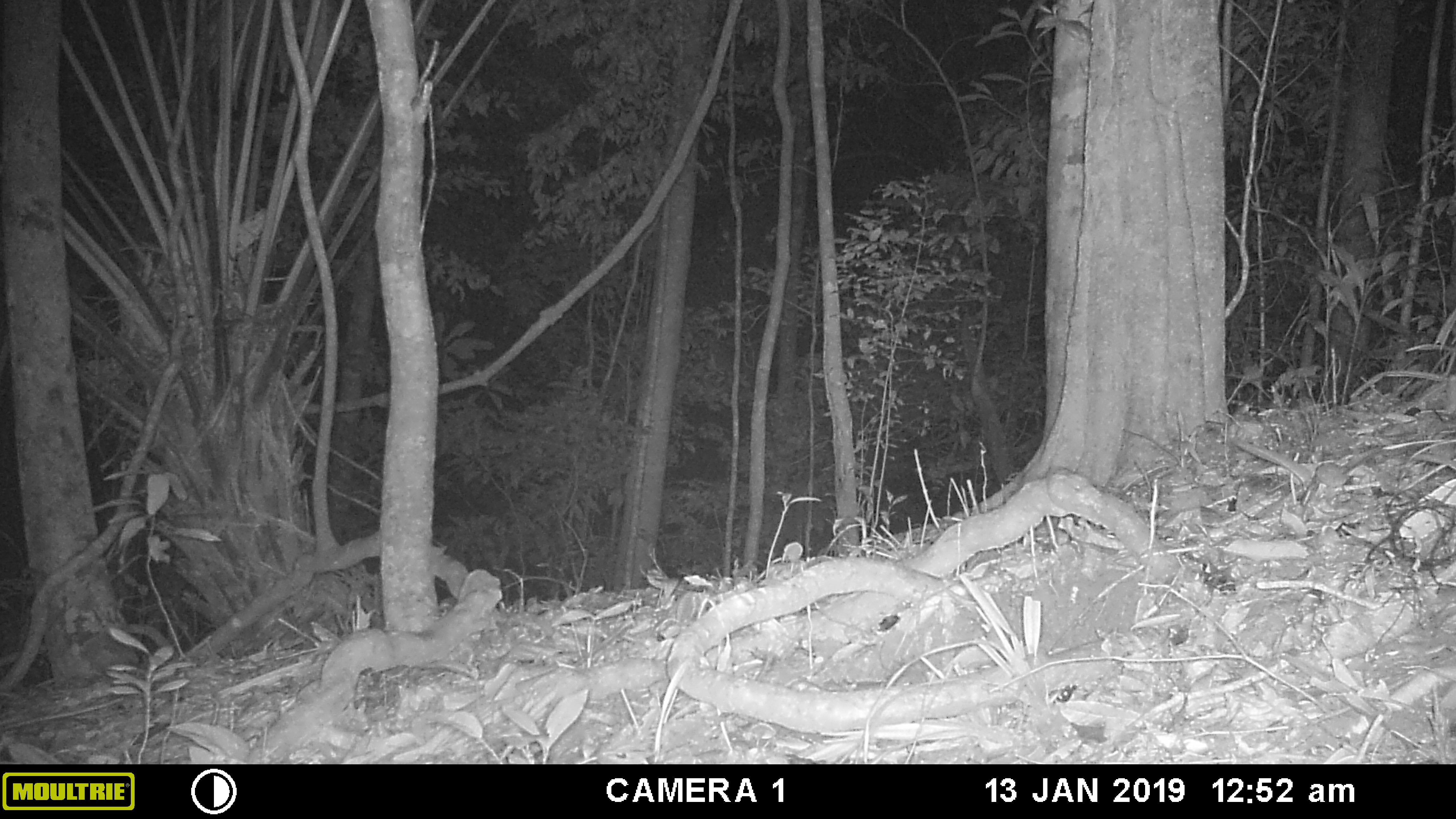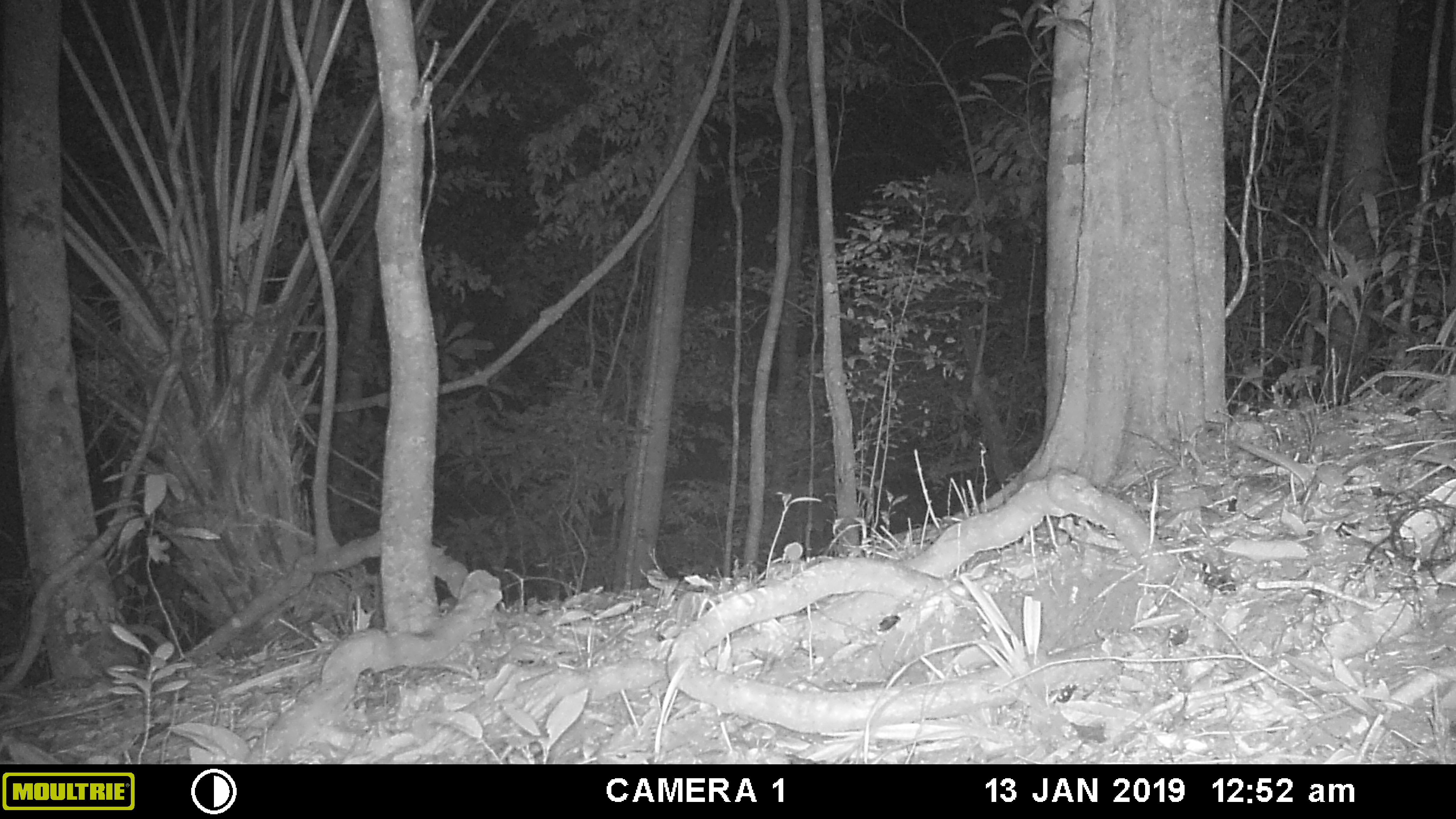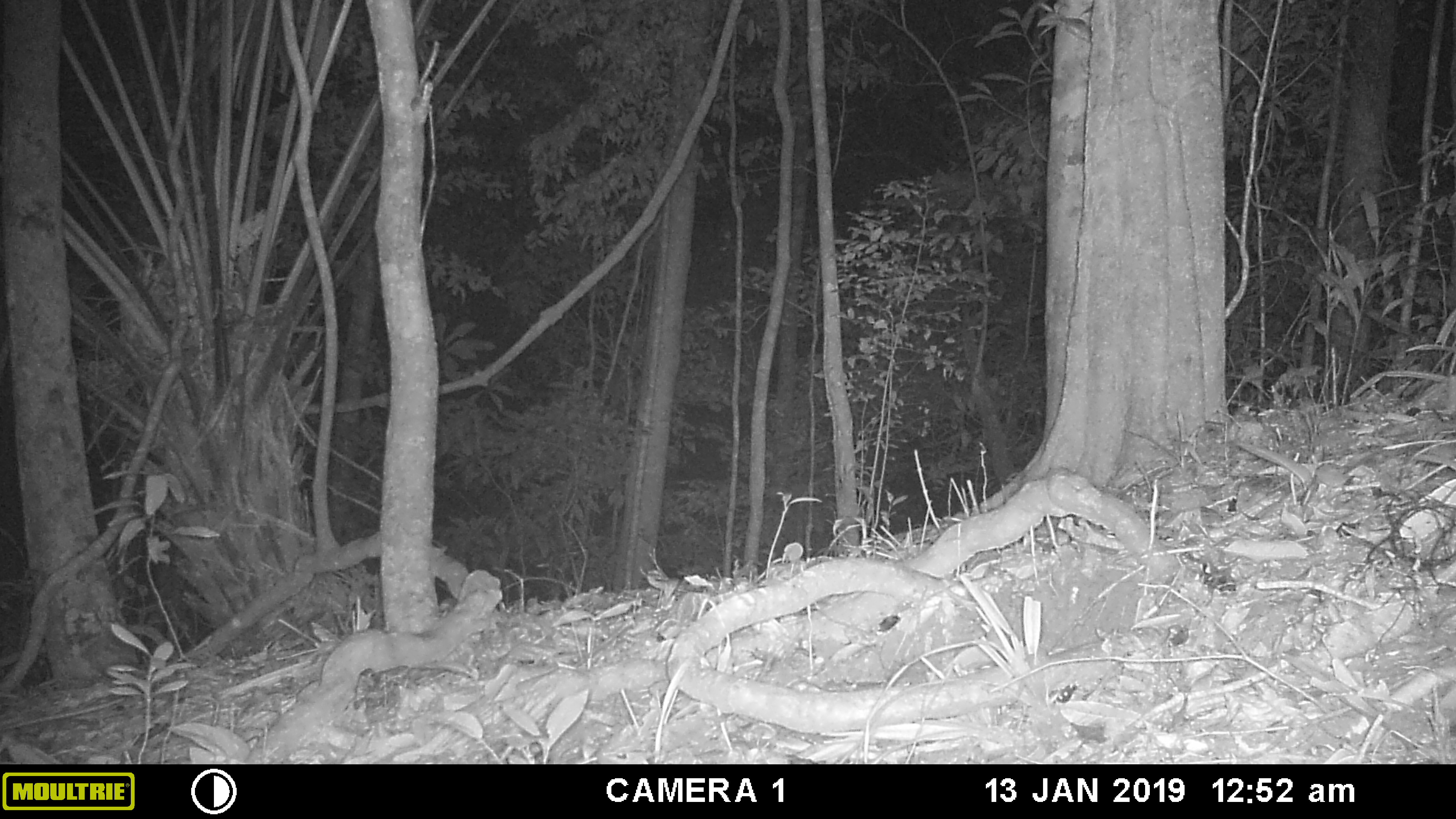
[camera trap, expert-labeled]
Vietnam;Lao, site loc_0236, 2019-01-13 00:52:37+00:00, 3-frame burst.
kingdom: Animalia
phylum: Chordata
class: Mammalia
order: Rodentia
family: Muridae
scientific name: Muridae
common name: old-world mice and rats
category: unidentified murid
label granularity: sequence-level